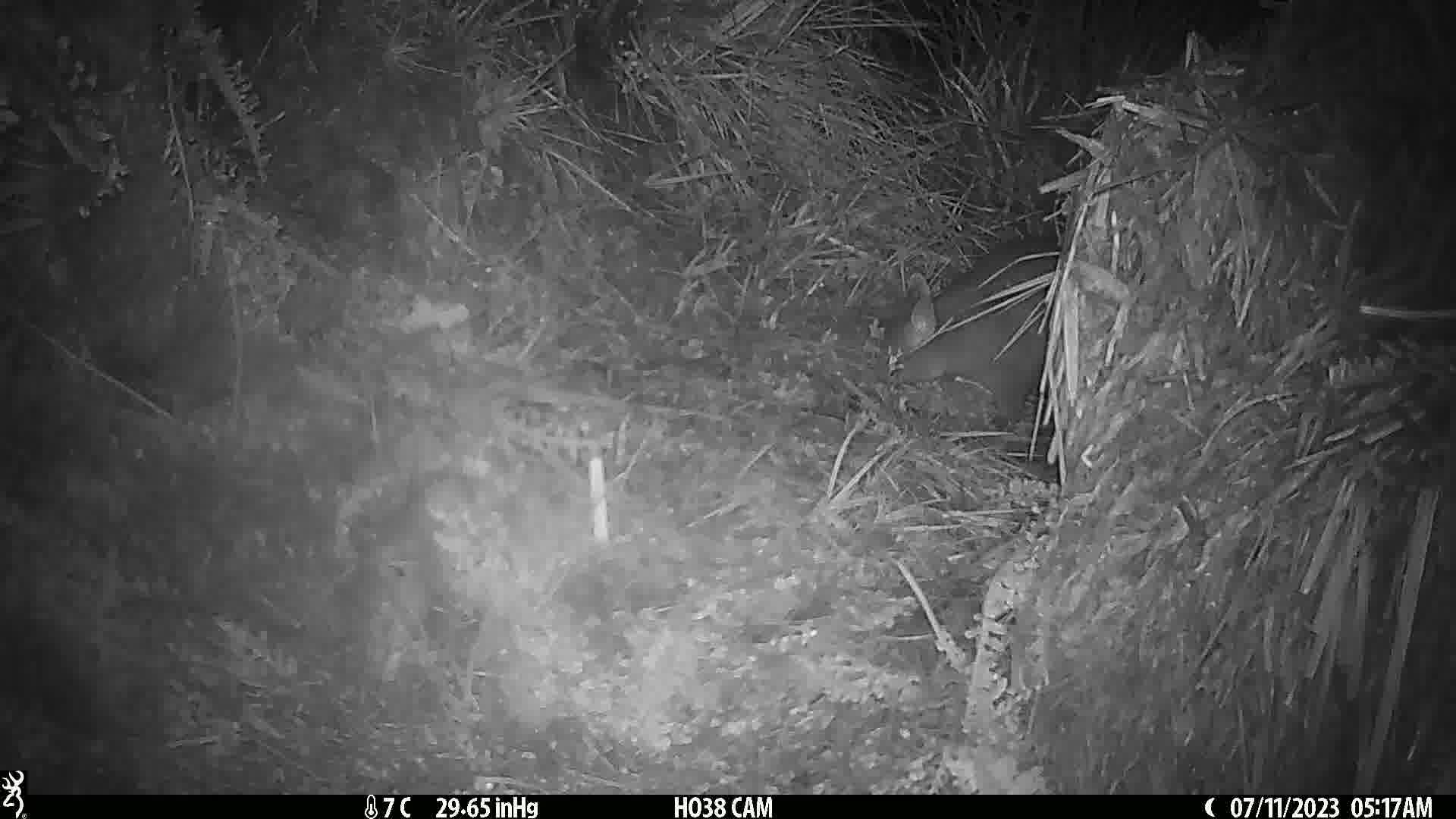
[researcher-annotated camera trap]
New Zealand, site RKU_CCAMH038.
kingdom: Animalia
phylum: Chordata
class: Mammalia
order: Diprotodontia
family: Phalangeridae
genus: Trichosurus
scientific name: Trichosurus vulpecula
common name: common brushtail possum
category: possum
Possum (common brushtail possum) (Trichosurus vulpecula).